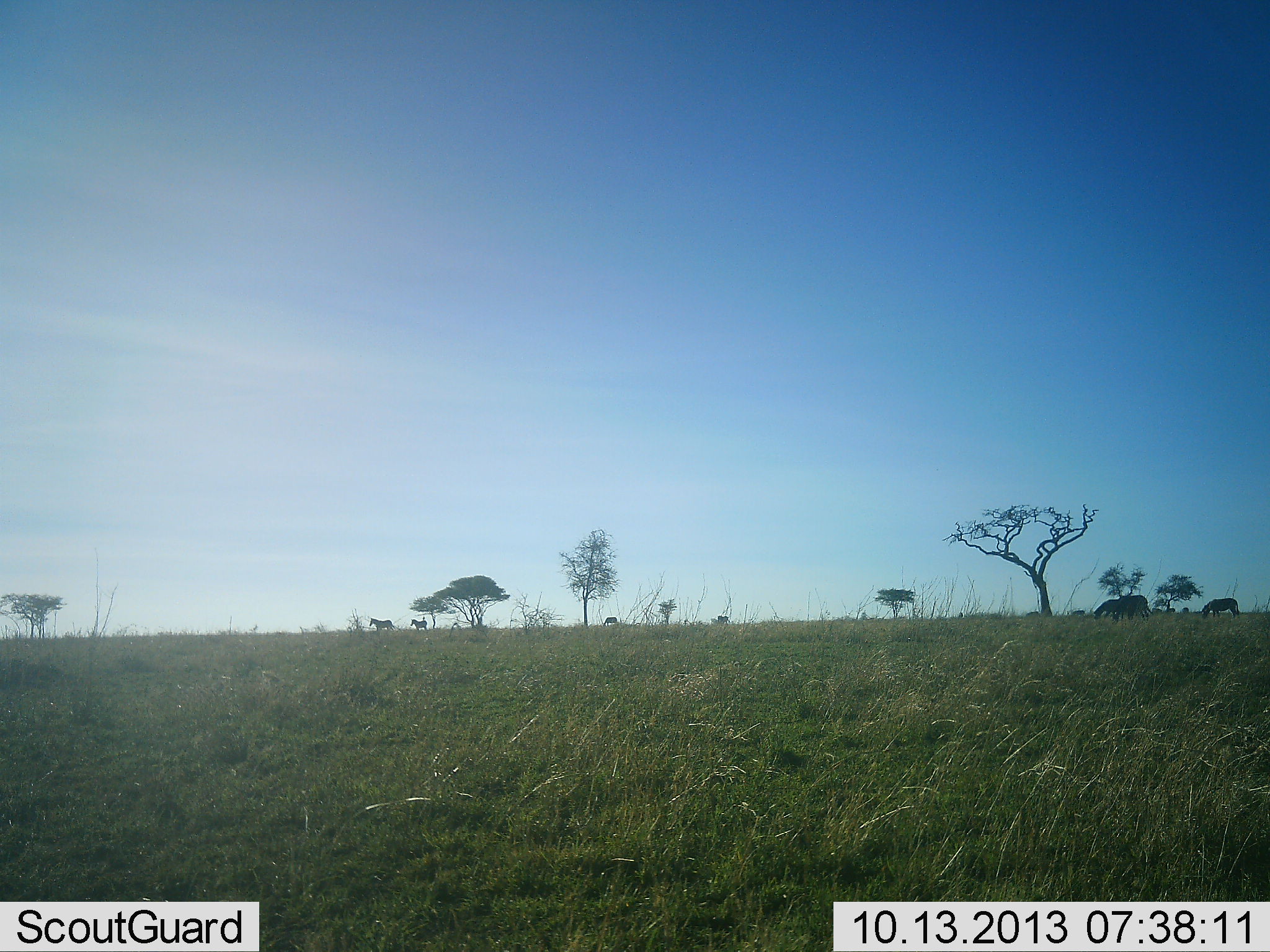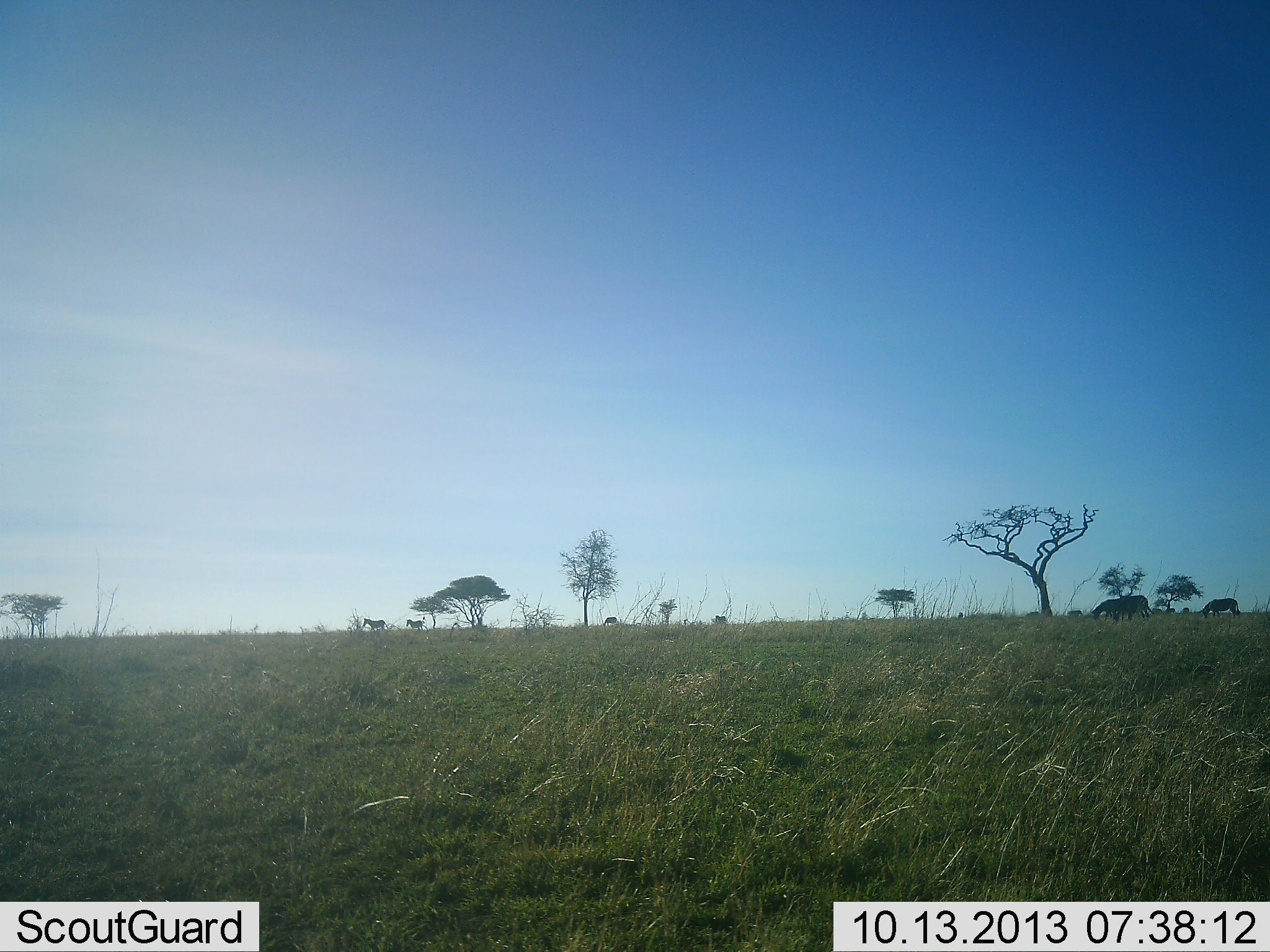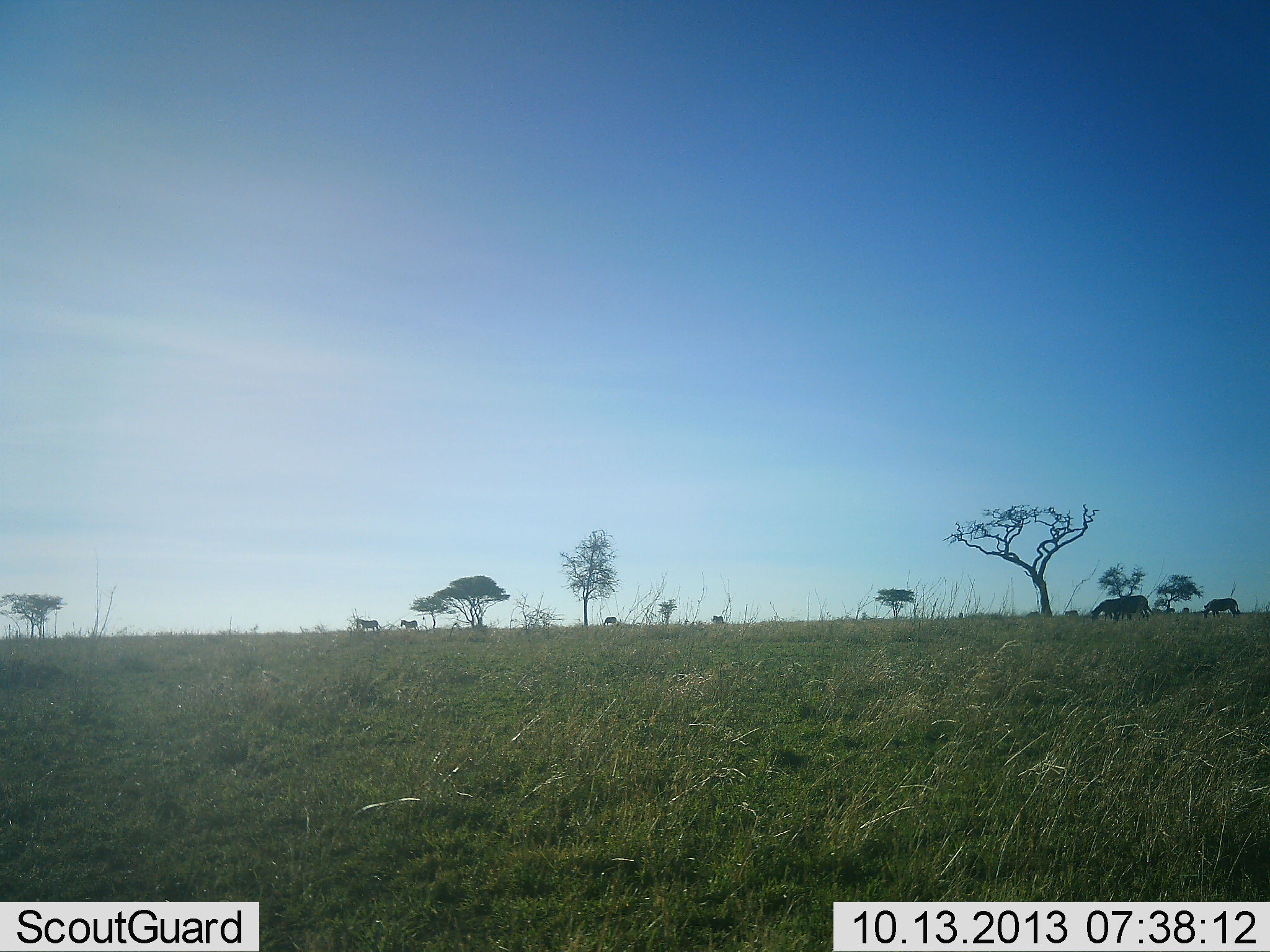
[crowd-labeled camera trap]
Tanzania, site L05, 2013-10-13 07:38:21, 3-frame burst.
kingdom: Animalia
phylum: Chordata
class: Mammalia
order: Perissodactyla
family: Equidae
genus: Equus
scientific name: Equus quagga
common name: plains zebra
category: zebra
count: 10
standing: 42%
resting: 0%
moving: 58%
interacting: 0%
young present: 0%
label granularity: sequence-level